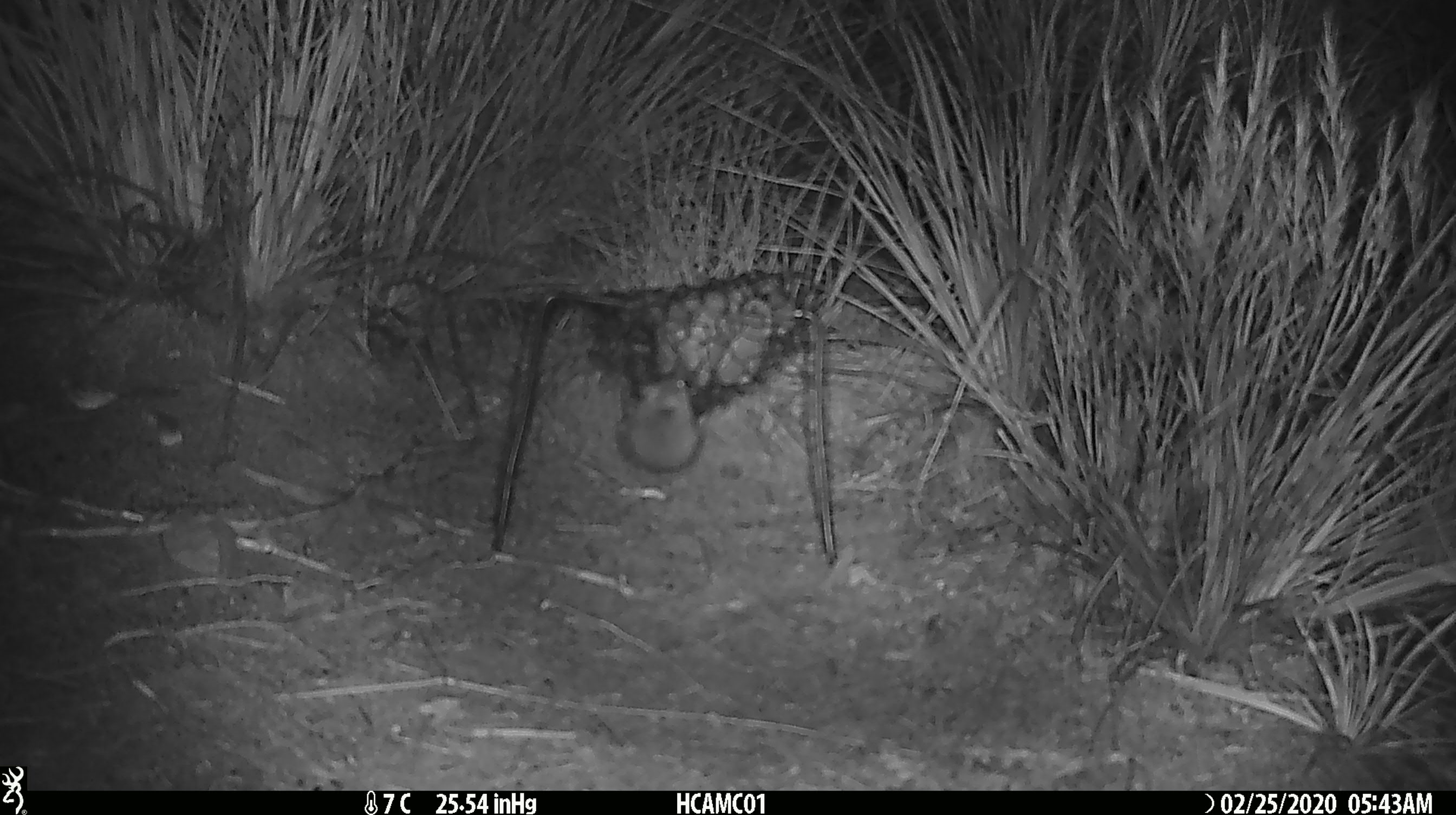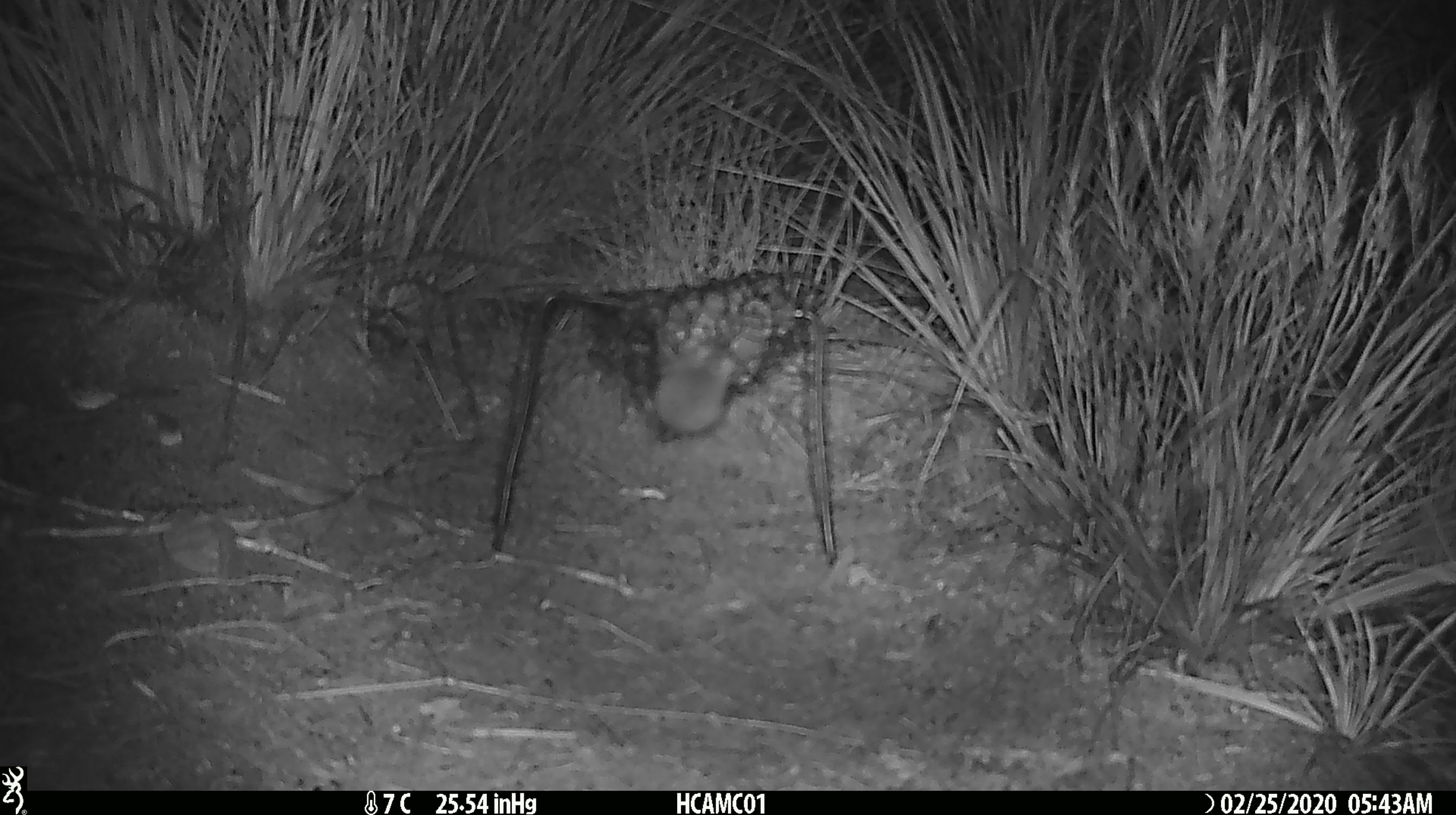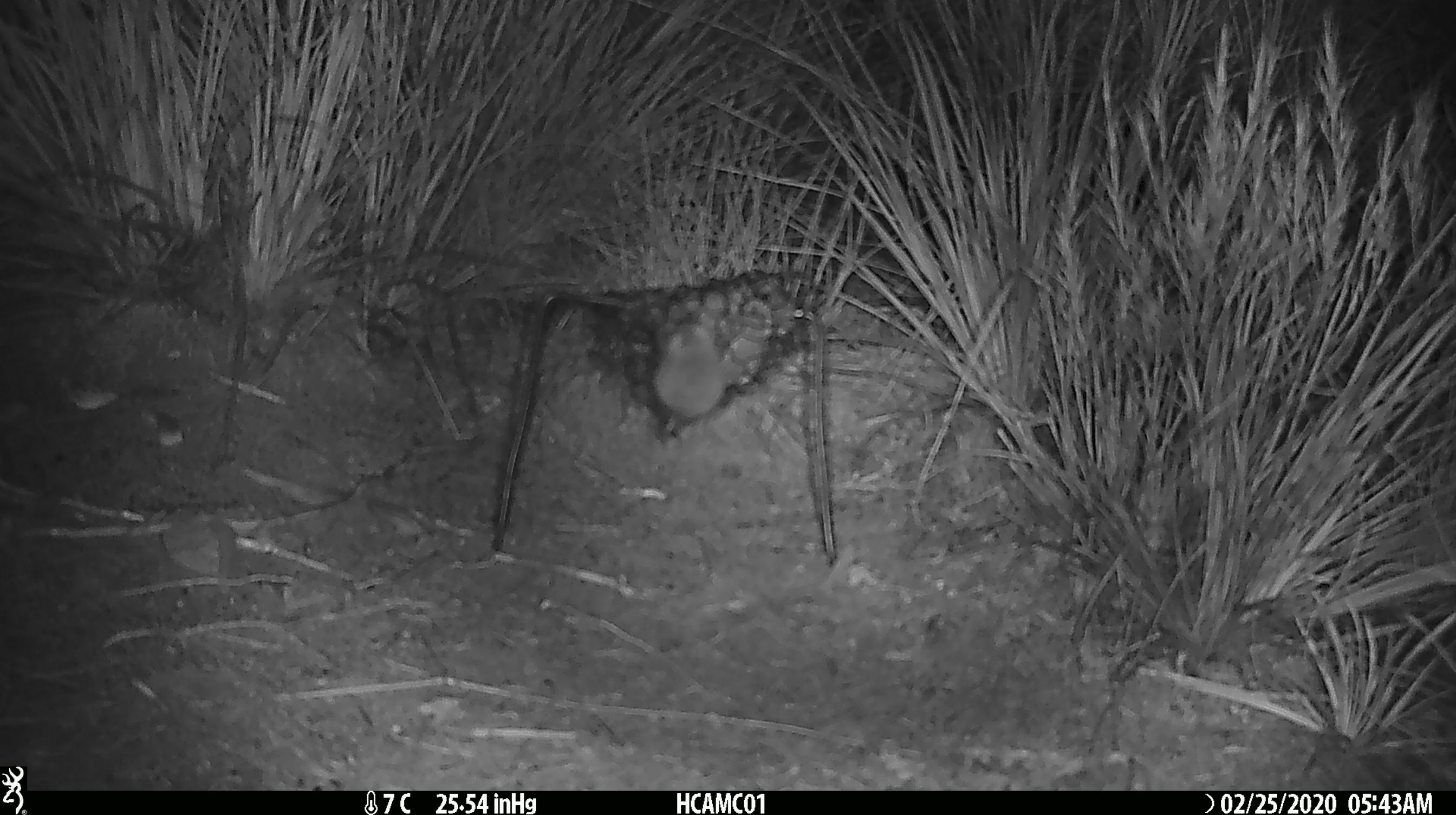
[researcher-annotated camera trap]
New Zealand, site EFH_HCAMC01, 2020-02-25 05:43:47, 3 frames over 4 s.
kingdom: Animalia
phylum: Chordata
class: Mammalia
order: Rodentia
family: Muridae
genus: Mus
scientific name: Mus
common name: mouse